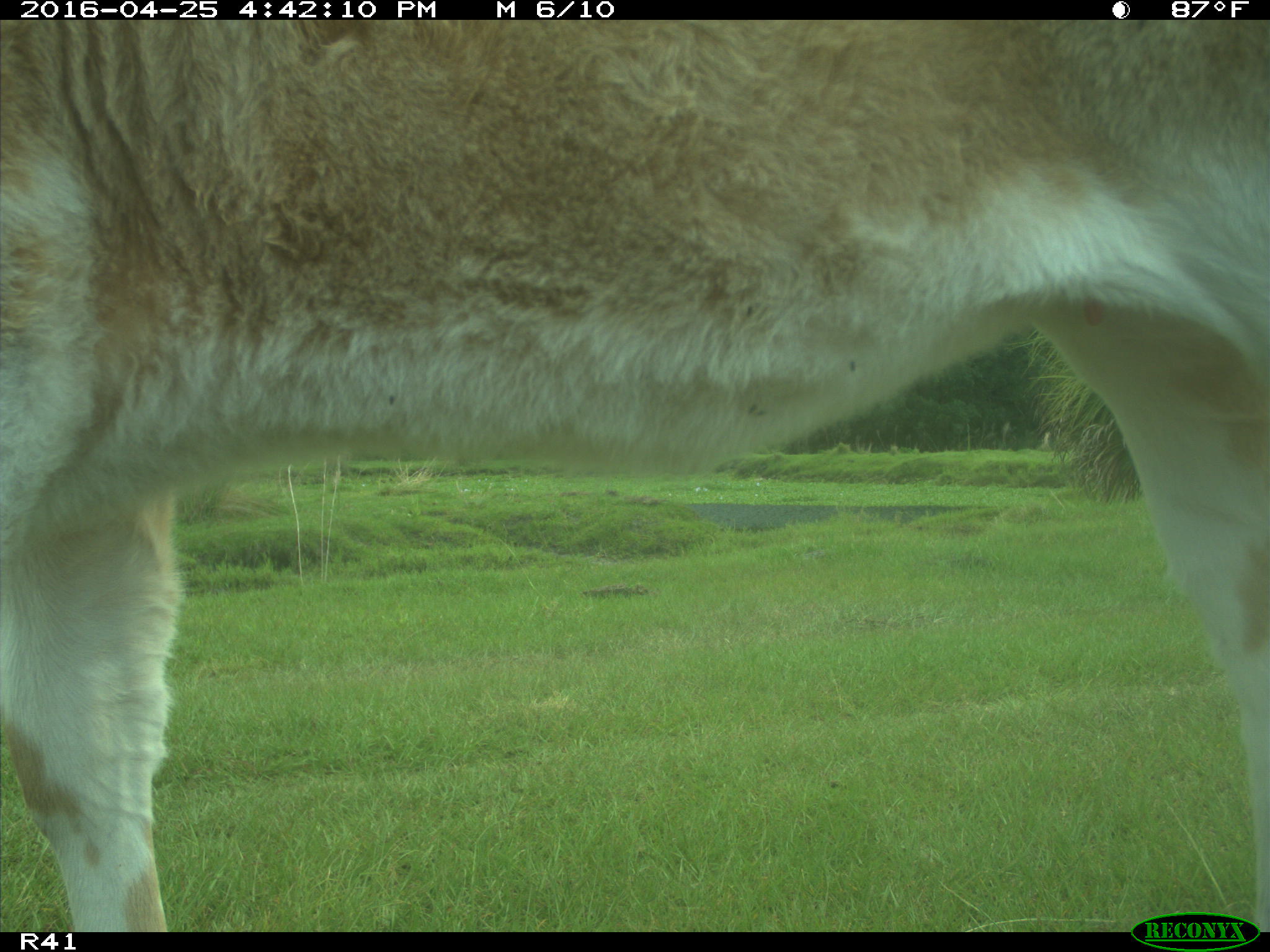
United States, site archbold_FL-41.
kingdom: Animalia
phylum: Chordata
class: Mammalia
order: Artiodactyla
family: Bovidae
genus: Bos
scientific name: Bos taurus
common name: domestic cow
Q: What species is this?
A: Bos taurus (domestic cow).